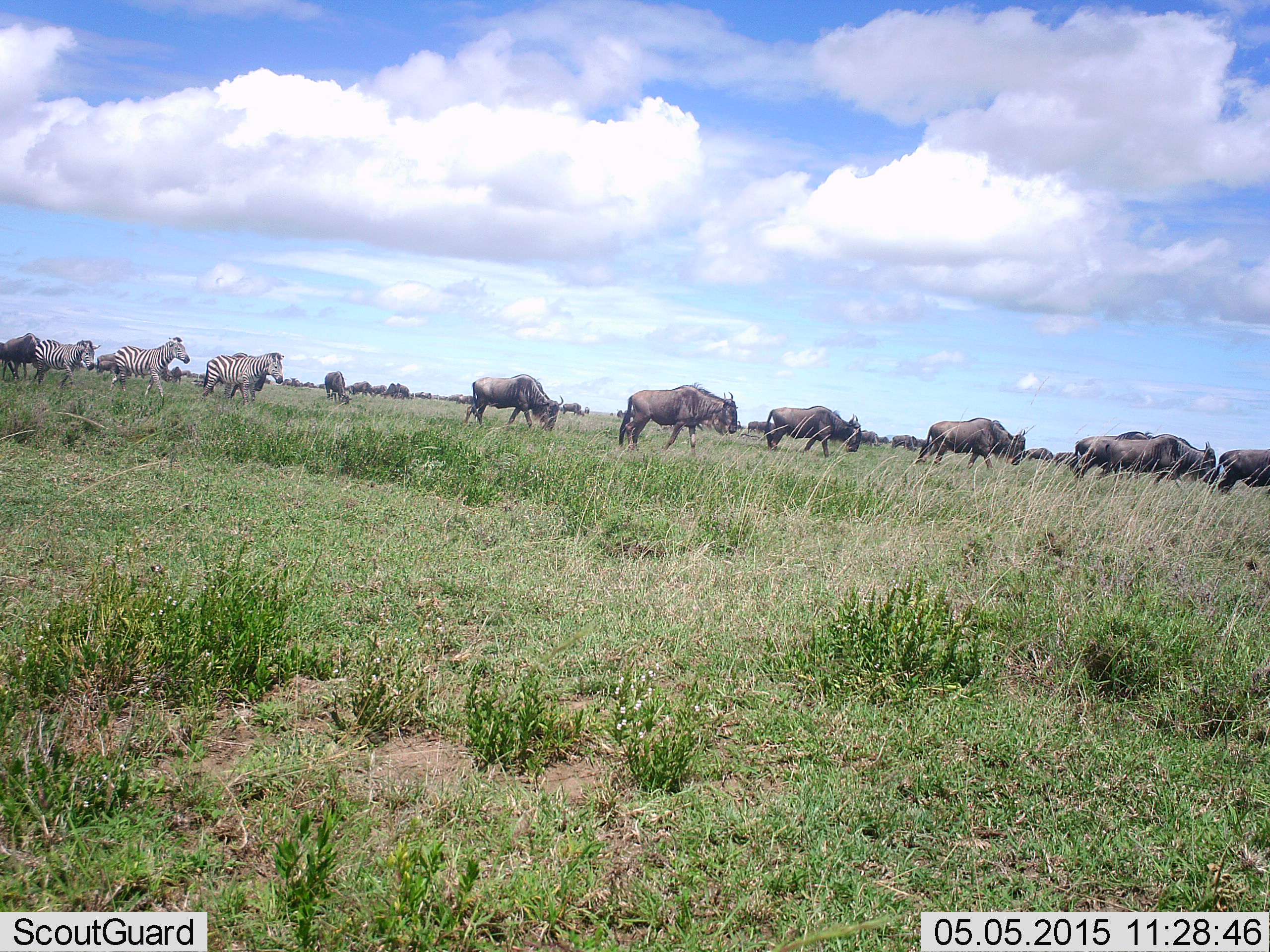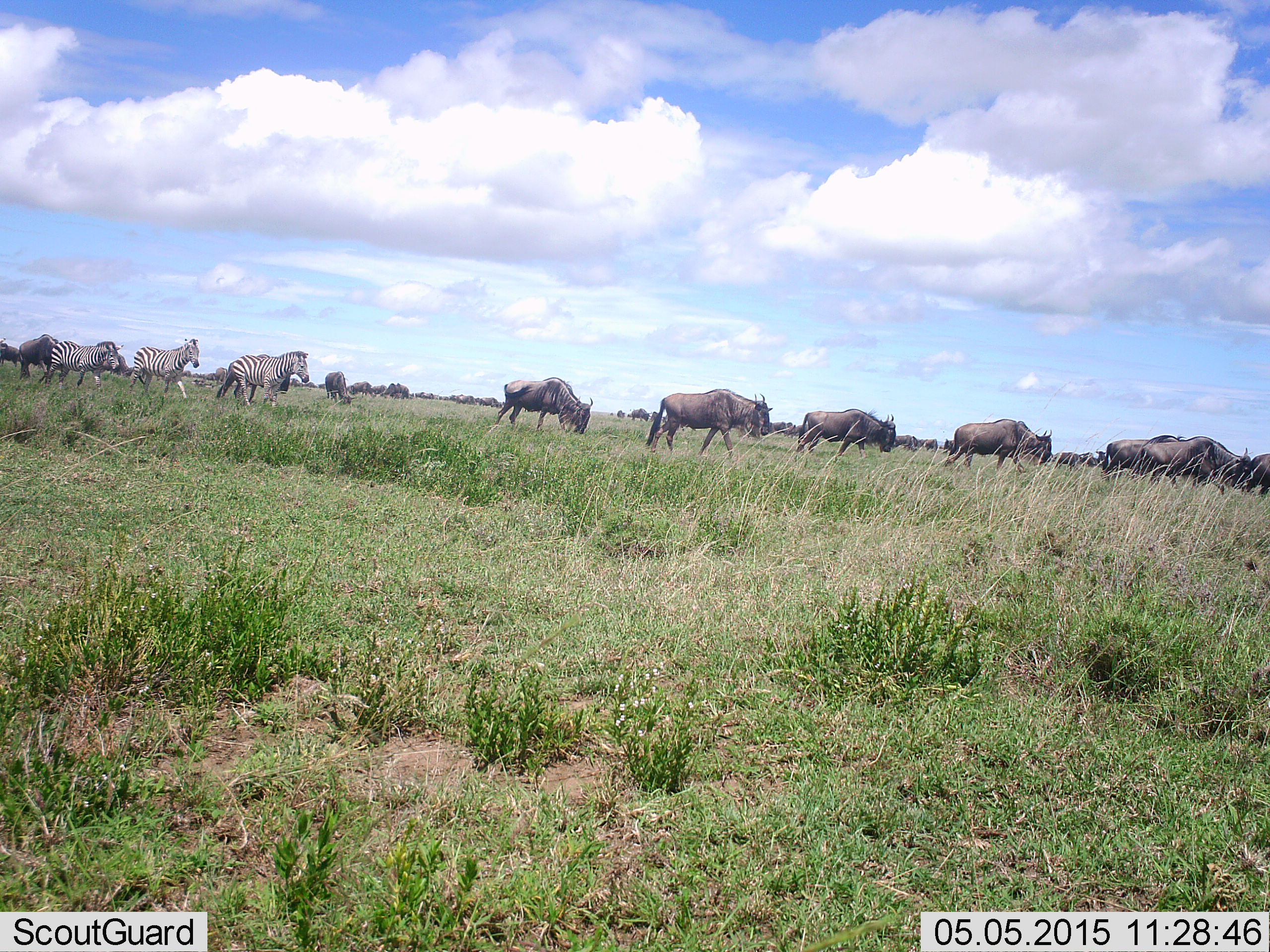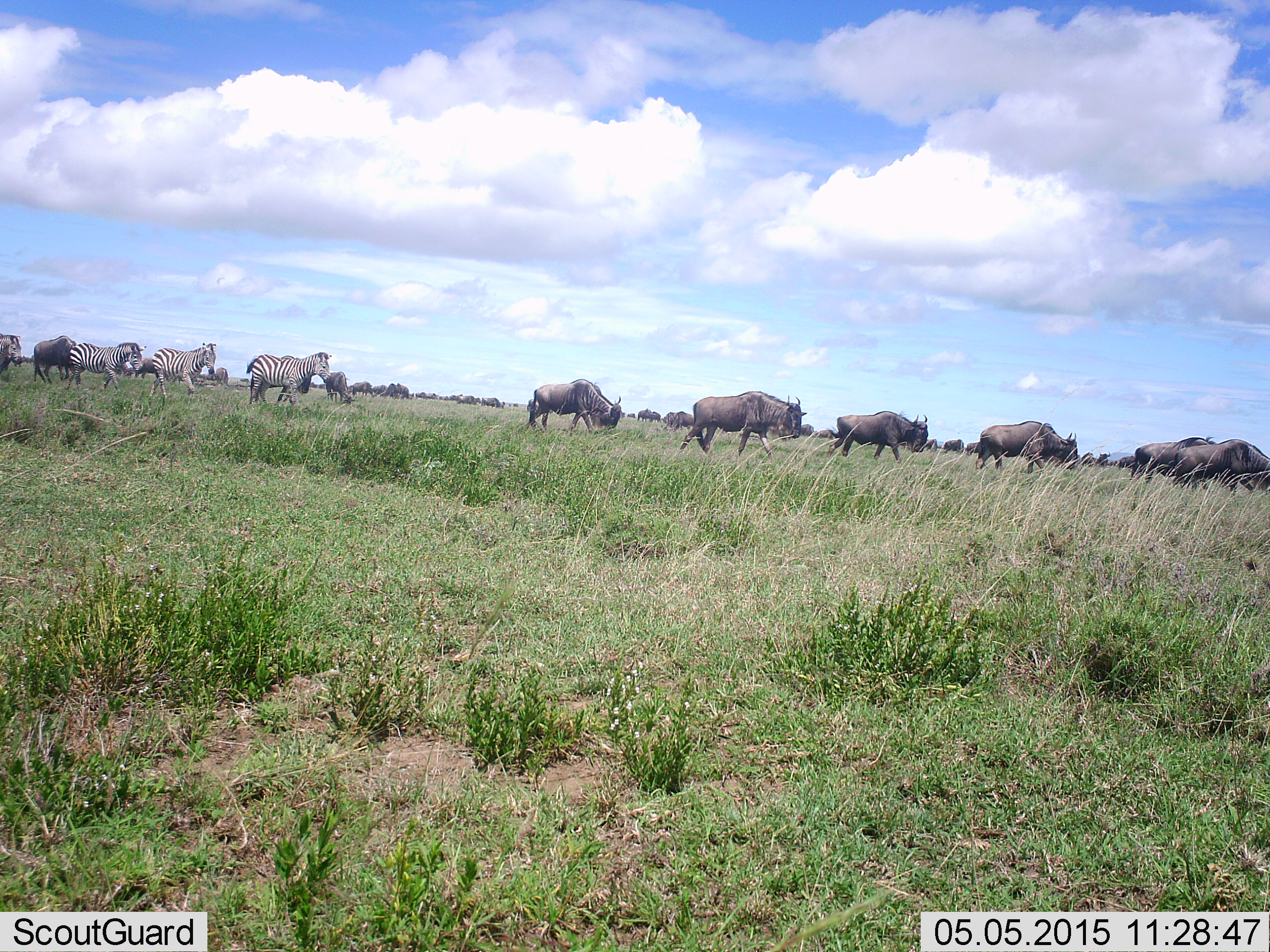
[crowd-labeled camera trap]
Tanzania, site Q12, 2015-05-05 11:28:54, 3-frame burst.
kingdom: Animalia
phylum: Chordata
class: Mammalia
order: Artiodactyla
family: Bovidae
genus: Connochaetes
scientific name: Connochaetes taurinus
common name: blue wildebeest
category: wildebeest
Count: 8.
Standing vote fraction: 10%.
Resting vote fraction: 0%.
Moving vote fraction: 90%.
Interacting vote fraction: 0%.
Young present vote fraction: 0%.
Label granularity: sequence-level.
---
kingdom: Animalia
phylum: Chordata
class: Mammalia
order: Perissodactyla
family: Equidae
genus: Equus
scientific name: Equus quagga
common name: plains zebra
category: zebra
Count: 4.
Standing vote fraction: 10%.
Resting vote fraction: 0%.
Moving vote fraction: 90%.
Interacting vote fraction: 0%.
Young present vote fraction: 0%.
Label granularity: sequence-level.